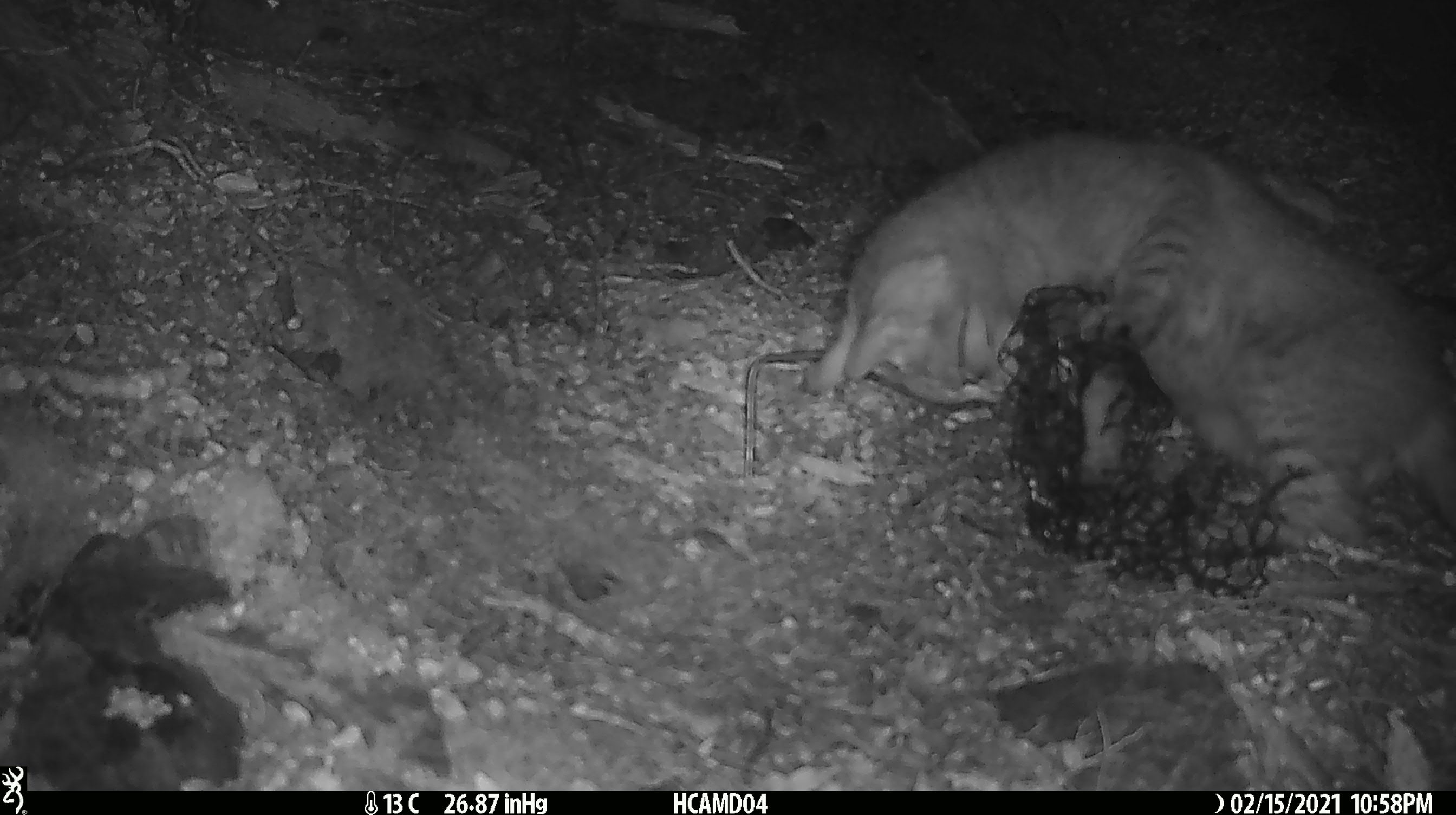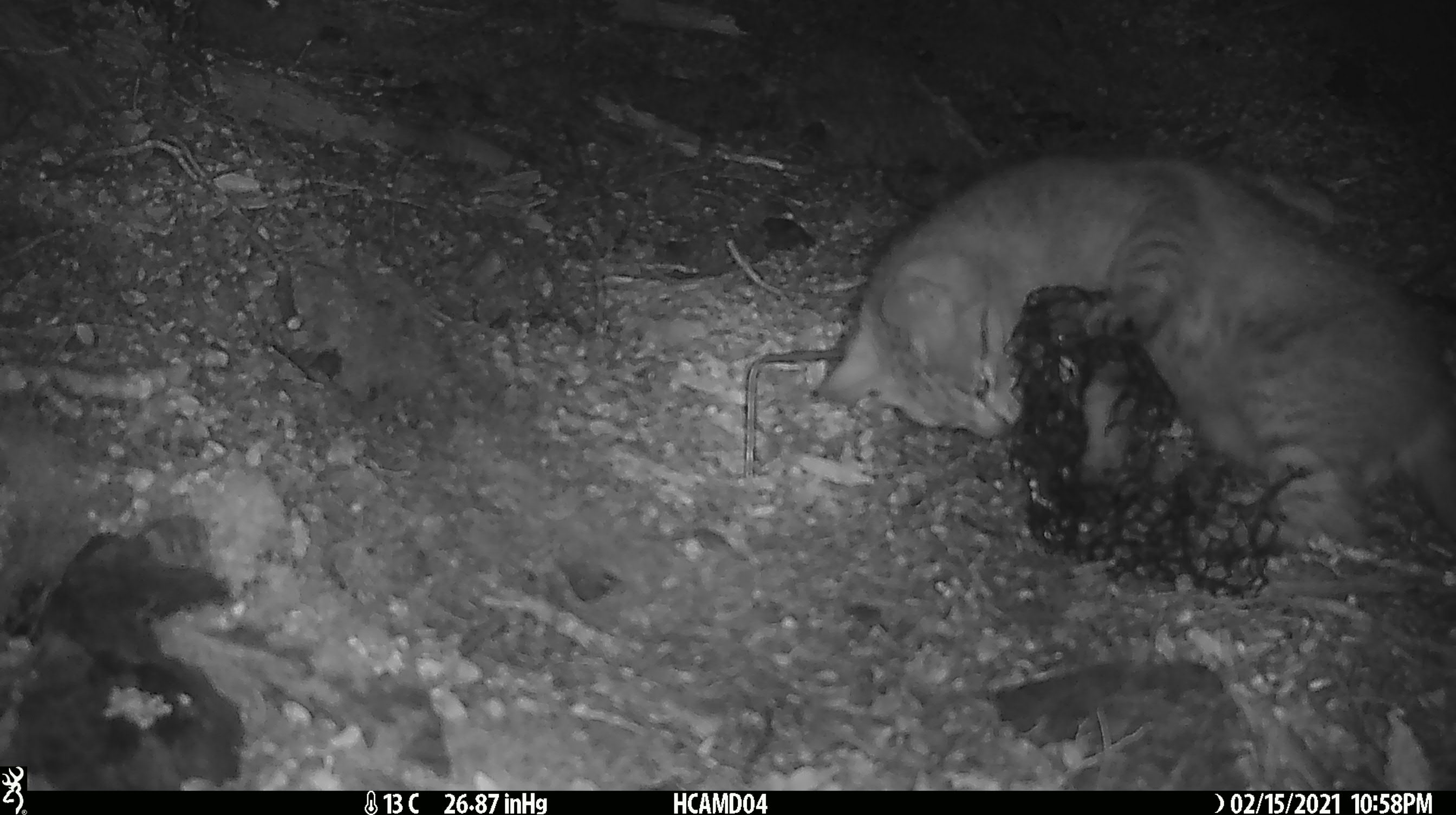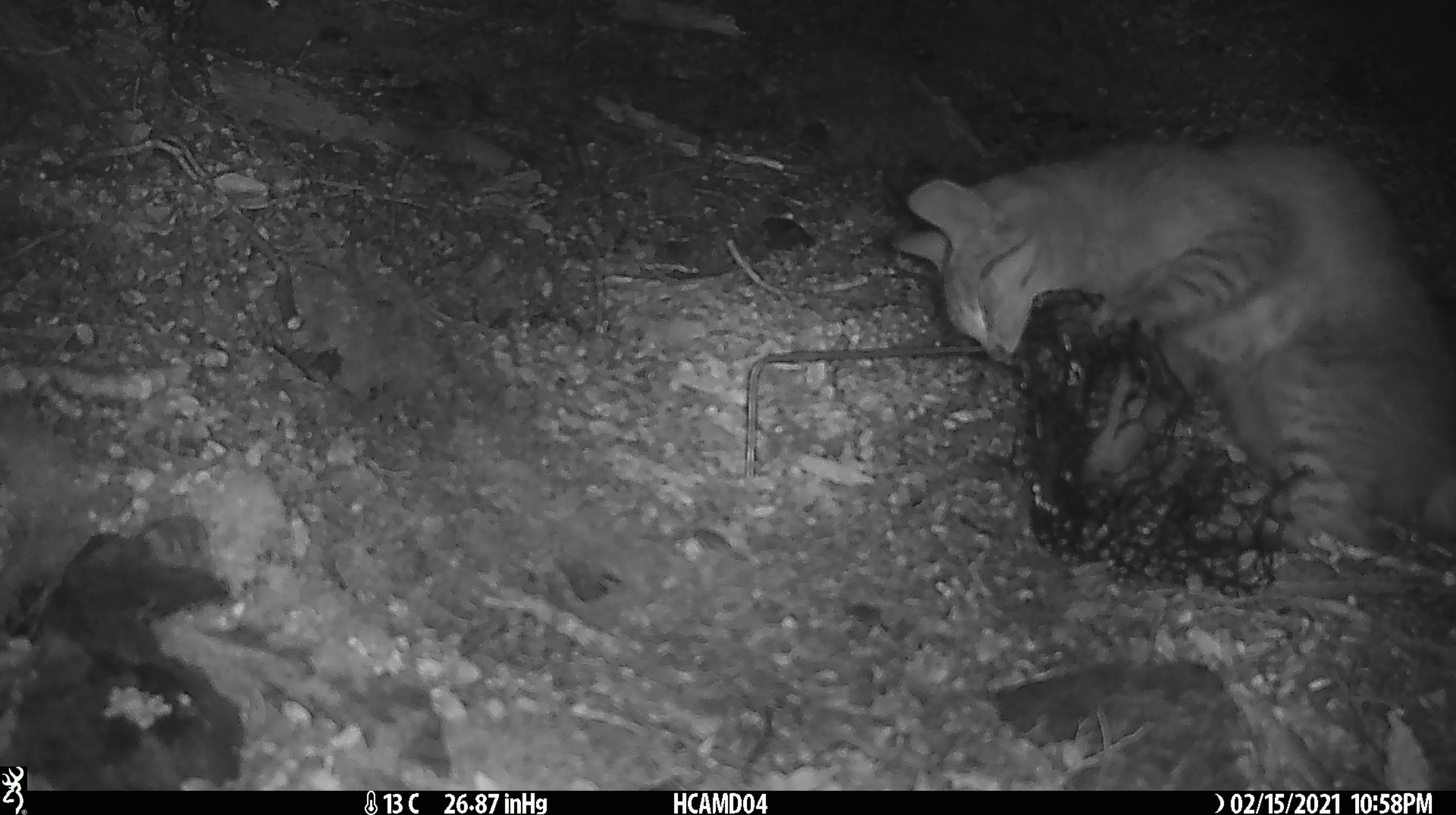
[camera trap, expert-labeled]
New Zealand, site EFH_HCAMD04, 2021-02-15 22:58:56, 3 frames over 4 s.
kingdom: Animalia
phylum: Chordata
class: Mammalia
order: Carnivora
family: Felidae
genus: Felis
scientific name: Felis catus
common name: domestic cat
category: cat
Cat (domestic cat) (Felis catus).